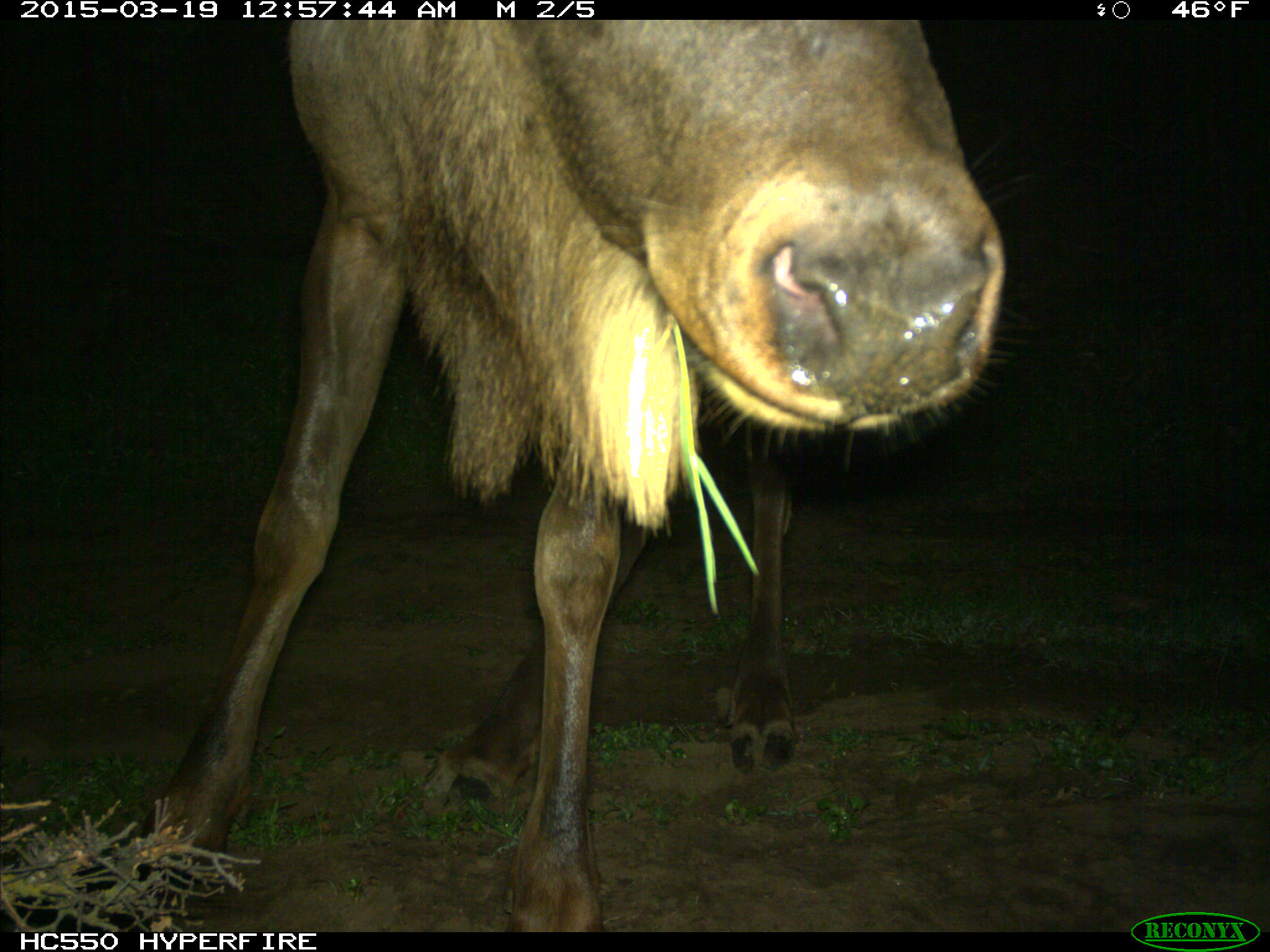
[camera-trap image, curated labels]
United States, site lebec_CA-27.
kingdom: Animalia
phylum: Chordata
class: Mammalia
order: Artiodactyla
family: Cervidae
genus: Cervus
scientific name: Cervus canadensis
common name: elk